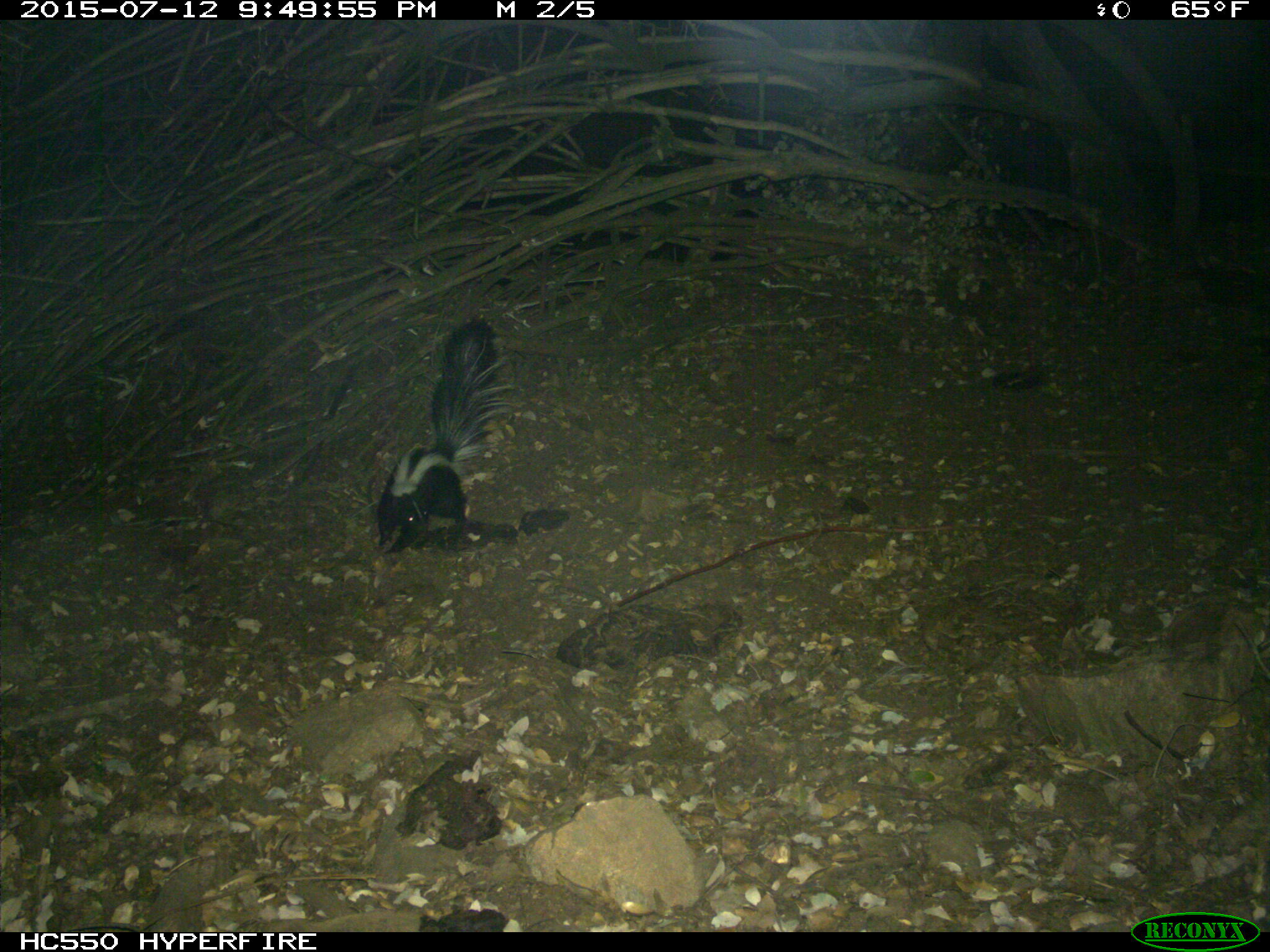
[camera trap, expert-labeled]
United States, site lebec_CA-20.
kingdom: Animalia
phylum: Chordata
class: Mammalia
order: Carnivora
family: Mephitidae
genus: Mephitis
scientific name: Mephitis mephitis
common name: striped skunk